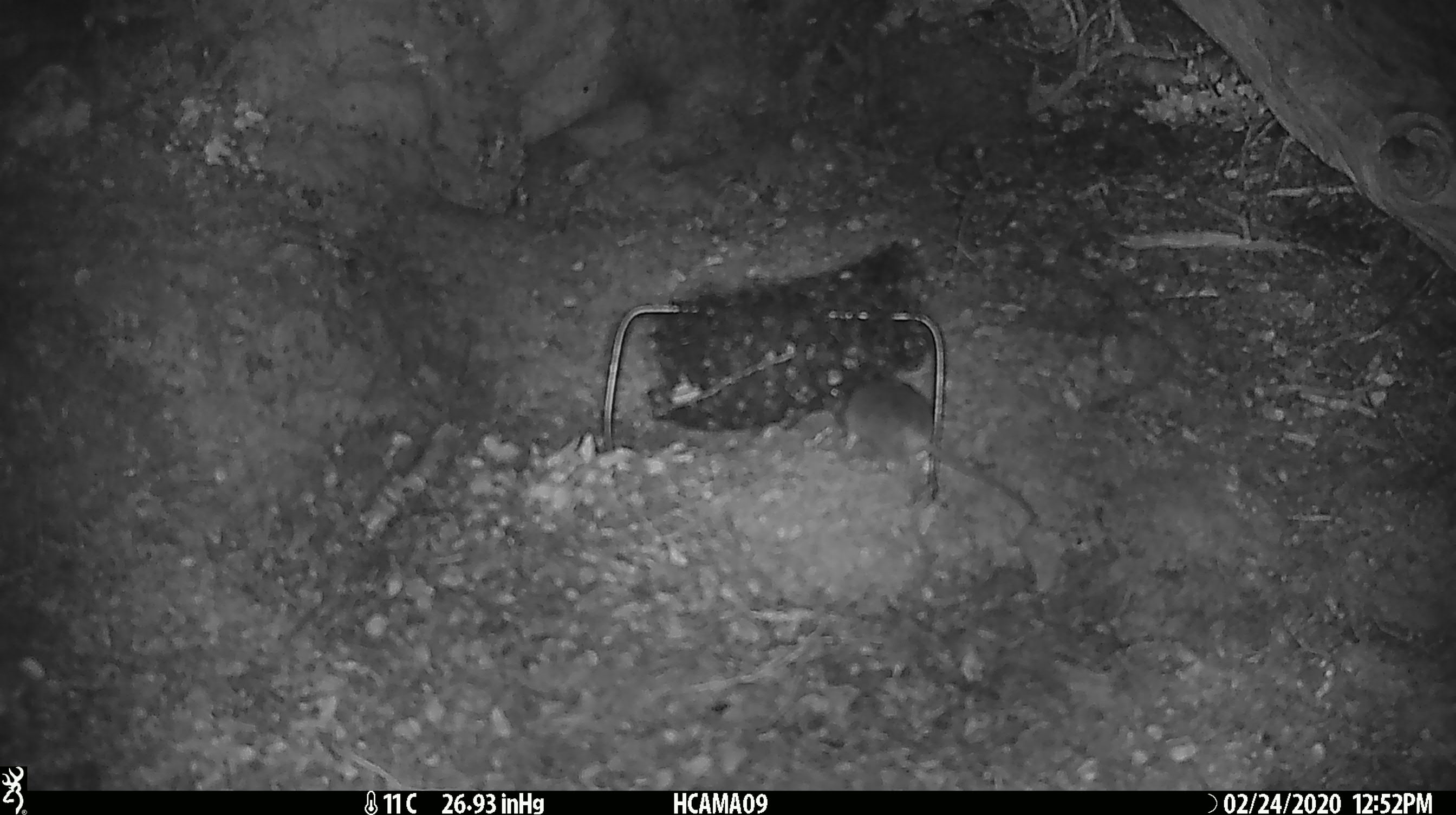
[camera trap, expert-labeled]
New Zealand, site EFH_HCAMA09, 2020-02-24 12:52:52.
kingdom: Animalia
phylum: Chordata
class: Mammalia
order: Rodentia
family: Muridae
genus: Mus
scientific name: Mus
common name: mouse